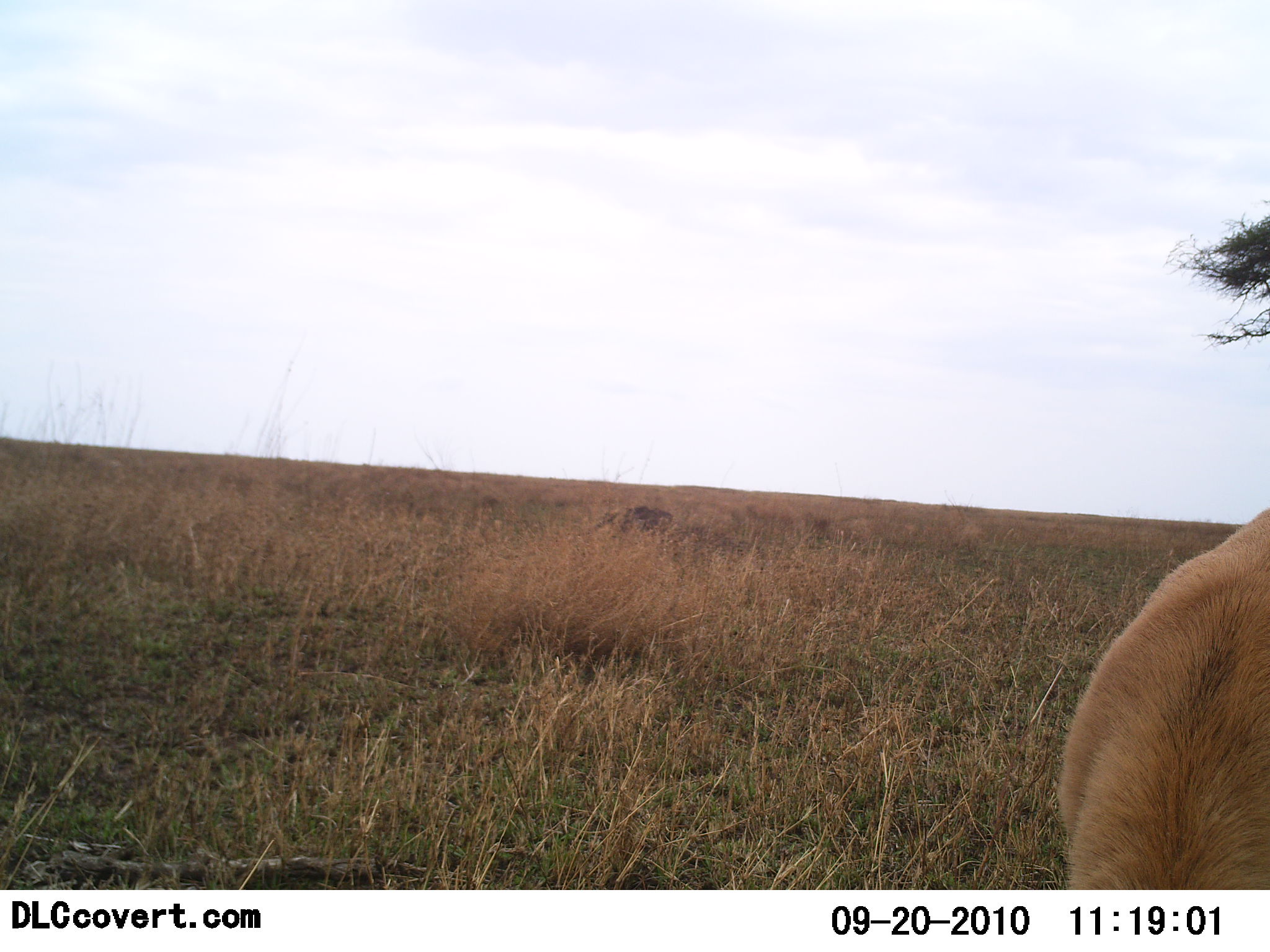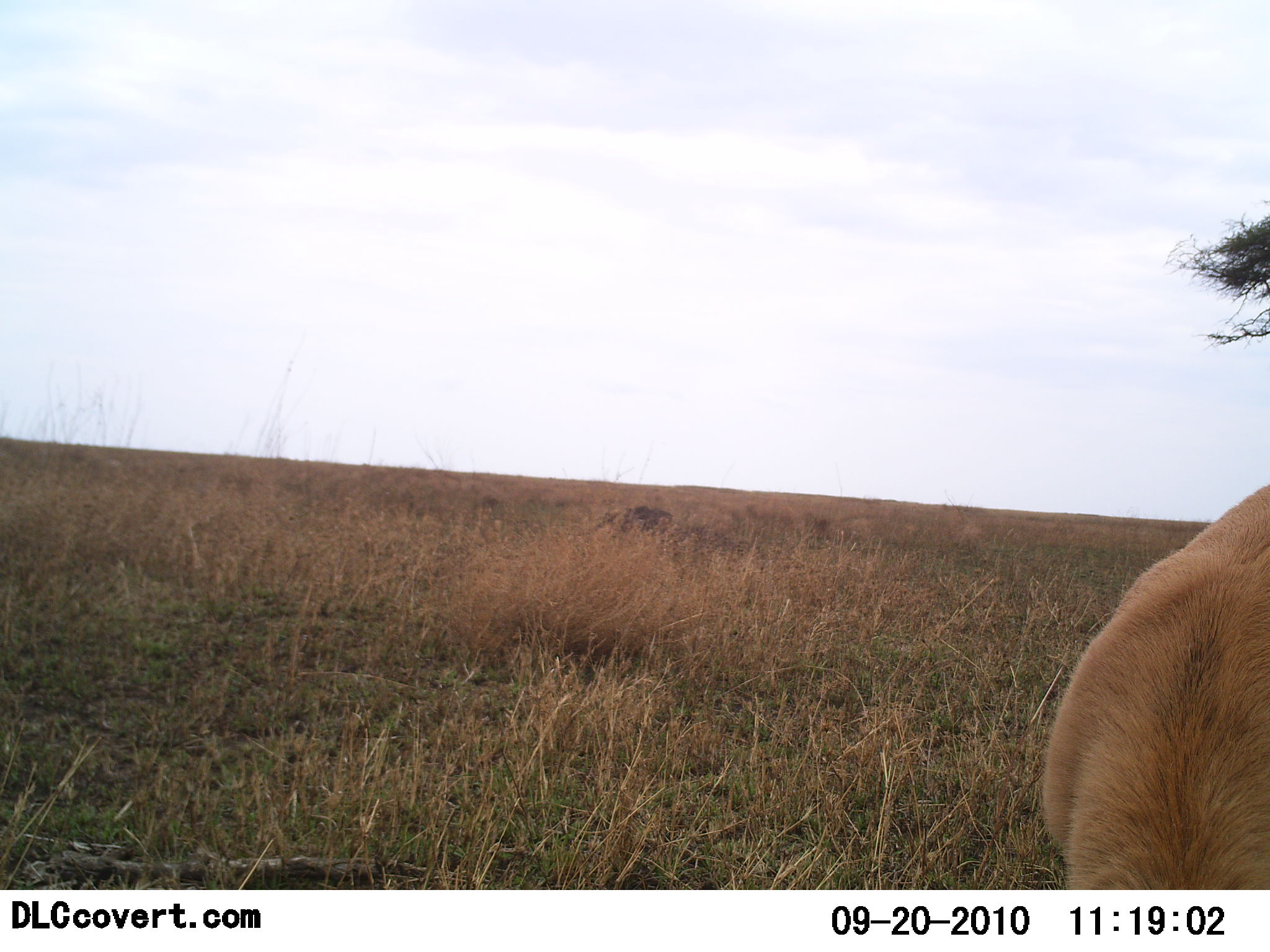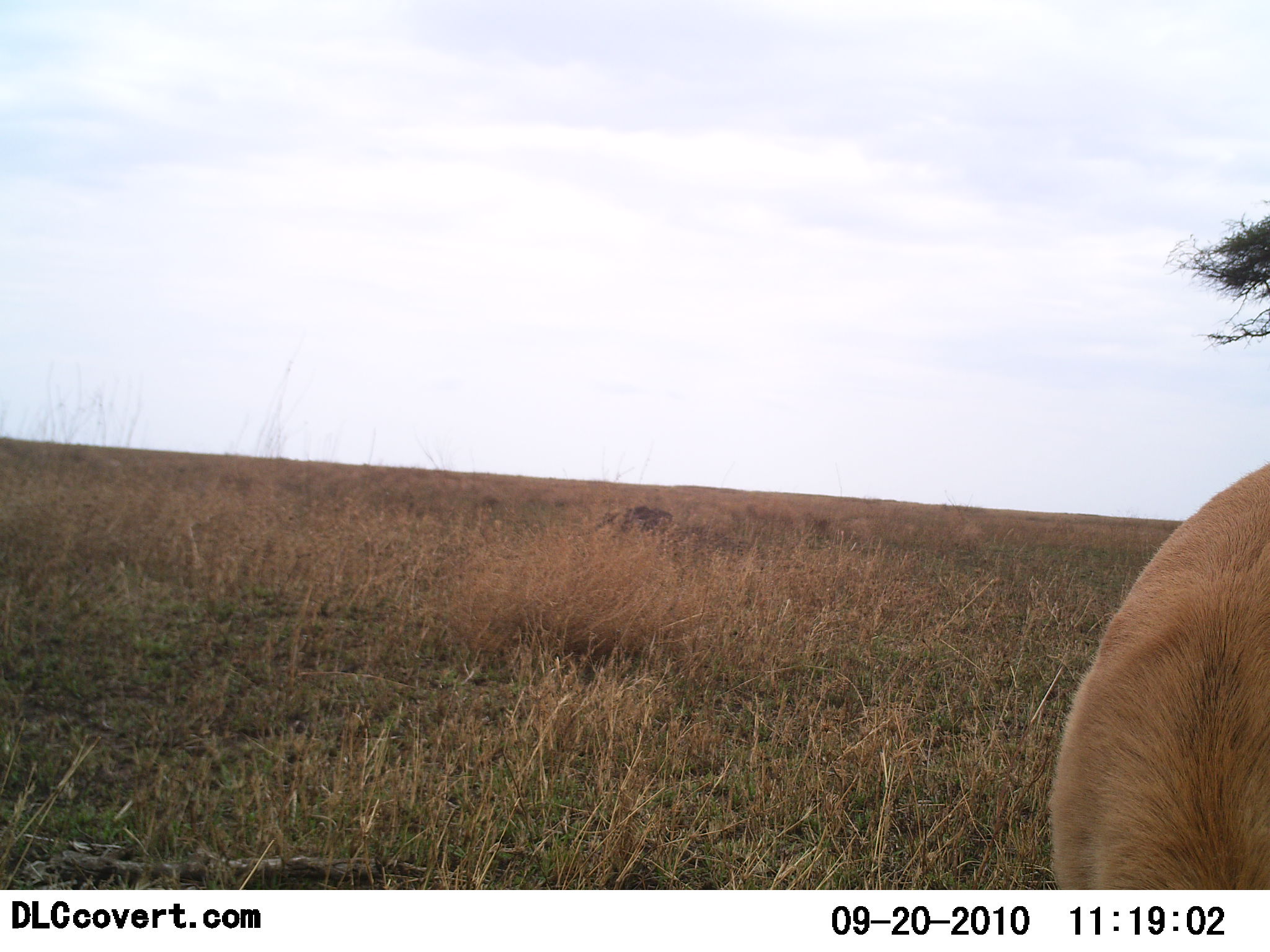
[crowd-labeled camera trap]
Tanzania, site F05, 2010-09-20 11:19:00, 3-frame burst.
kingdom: Animalia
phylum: Chordata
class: Mammalia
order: Carnivora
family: Felidae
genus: Panthera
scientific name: Panthera leo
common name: lion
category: lionfemale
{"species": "lionfemale (lion) (Panthera leo)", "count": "1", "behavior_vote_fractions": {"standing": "60%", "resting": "0%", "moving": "20%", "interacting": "0%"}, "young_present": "0%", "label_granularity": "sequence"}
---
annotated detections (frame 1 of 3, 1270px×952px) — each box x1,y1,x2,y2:
animal: 1059,507,1270,891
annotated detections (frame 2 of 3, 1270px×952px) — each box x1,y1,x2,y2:
animal: 1040,481,1270,889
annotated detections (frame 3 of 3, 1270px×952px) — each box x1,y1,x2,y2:
animal: 1049,465,1270,890